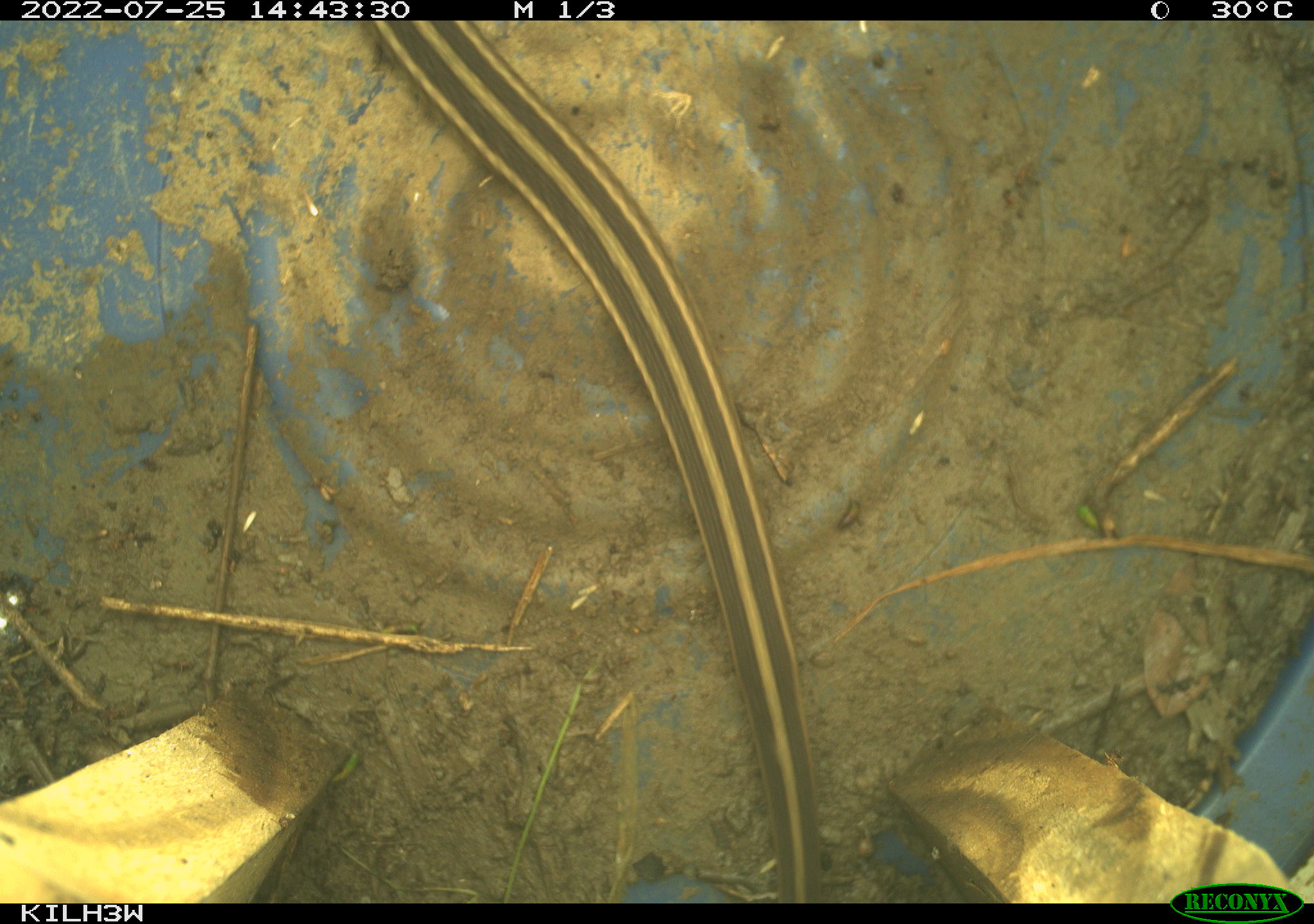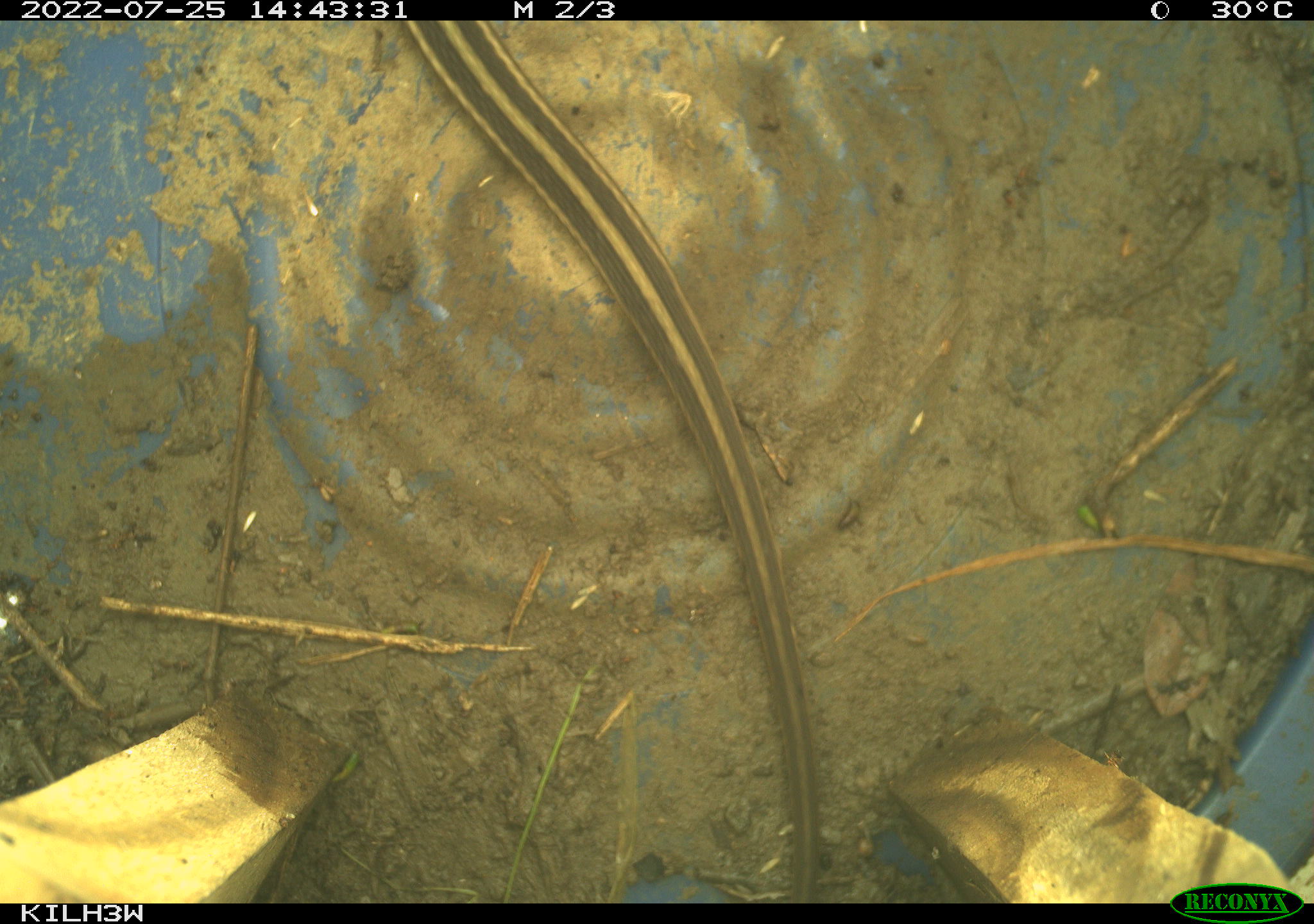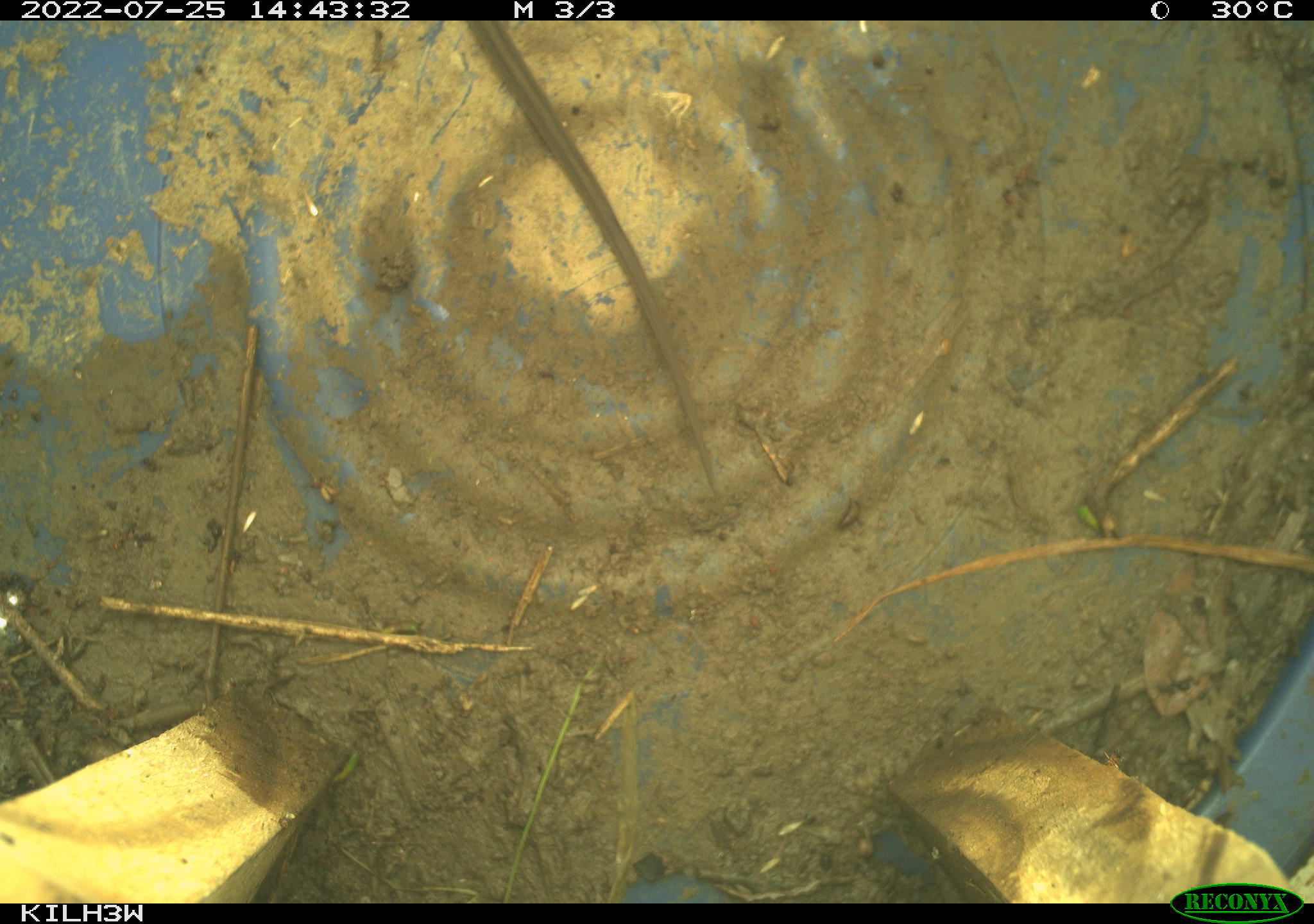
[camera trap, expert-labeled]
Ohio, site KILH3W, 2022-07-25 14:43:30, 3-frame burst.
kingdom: Animalia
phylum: Chordata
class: Reptilia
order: Squamata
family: Colubridae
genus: Thamnophis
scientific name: Thamnophis sirtalis sirtalis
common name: eastern gartersnake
Eastern gartersnake (Thamnophis sirtalis sirtalis).